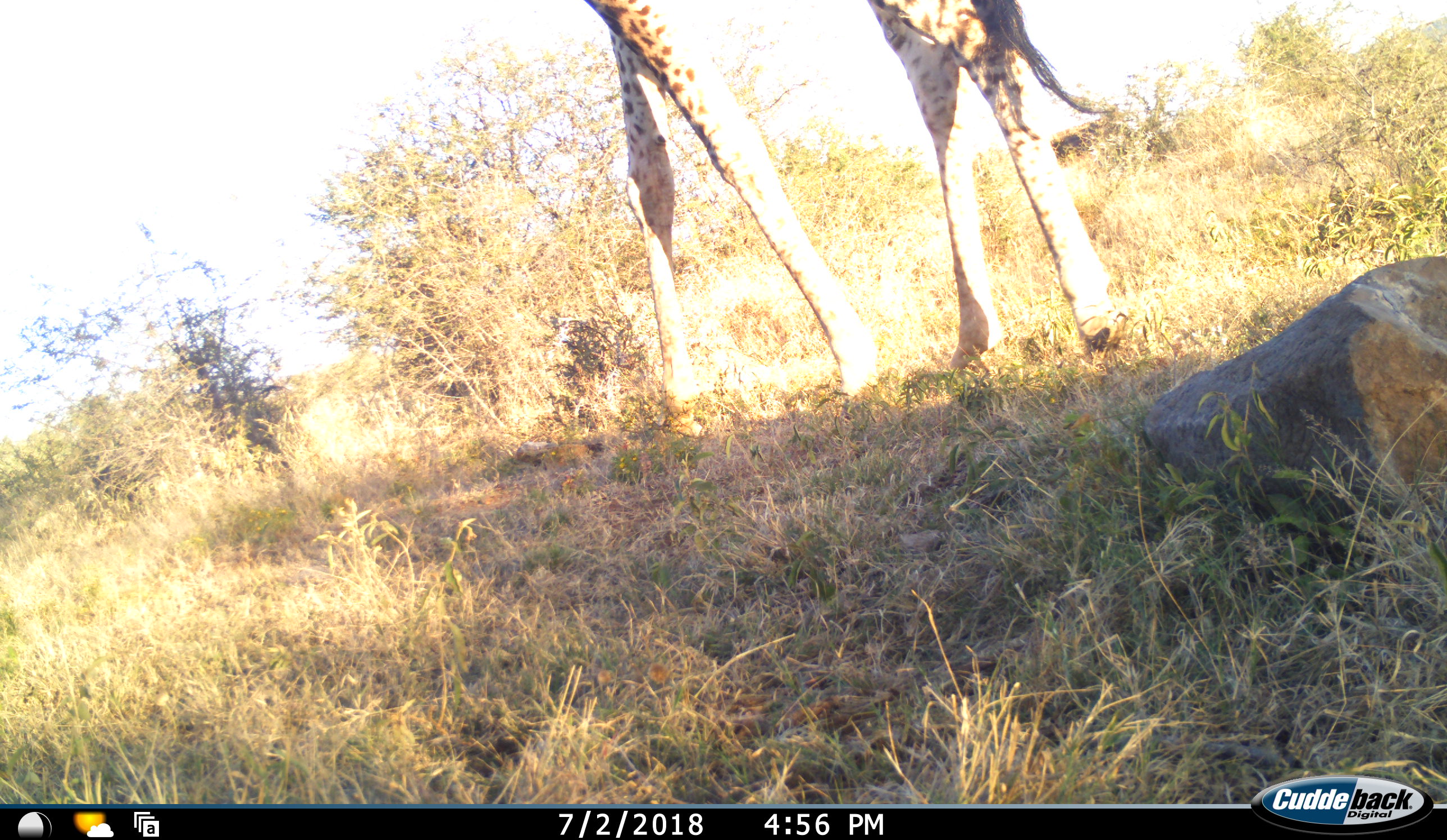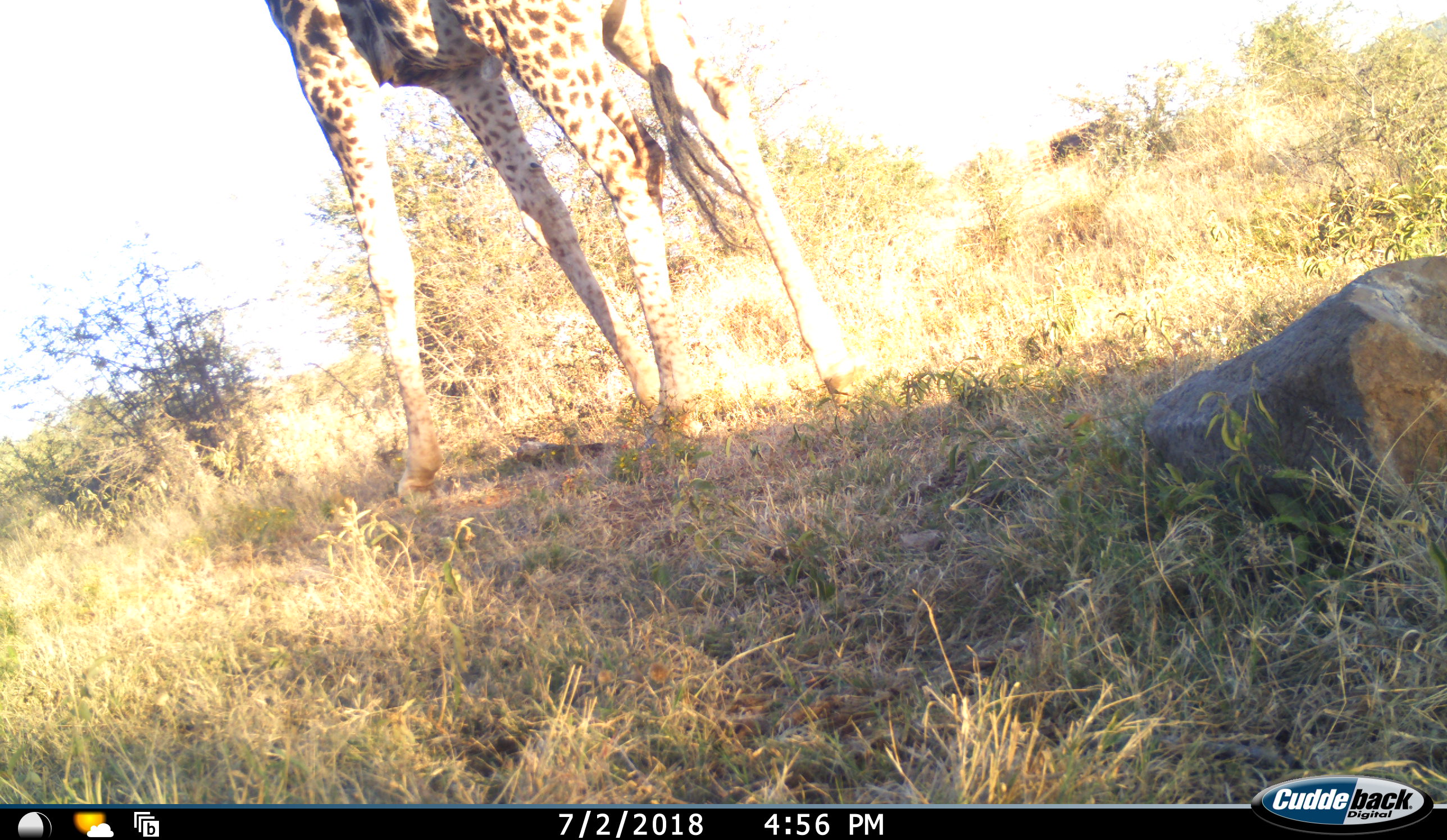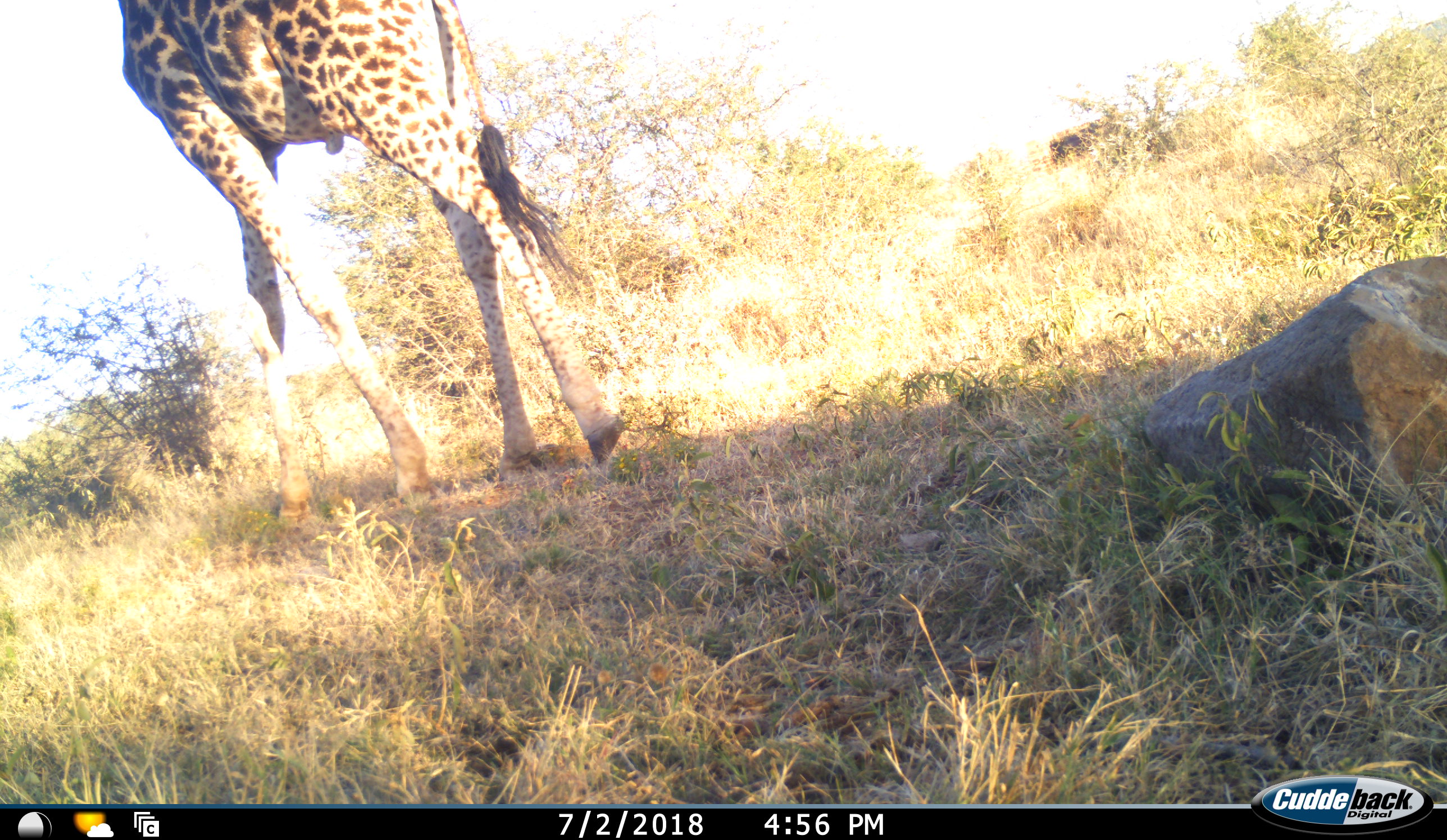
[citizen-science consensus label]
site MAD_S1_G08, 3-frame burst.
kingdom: Animalia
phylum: Chordata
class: Mammalia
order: Artiodactyla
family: Giraffidae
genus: Giraffa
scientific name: Giraffa camelopardalis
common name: giraffe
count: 1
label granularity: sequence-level